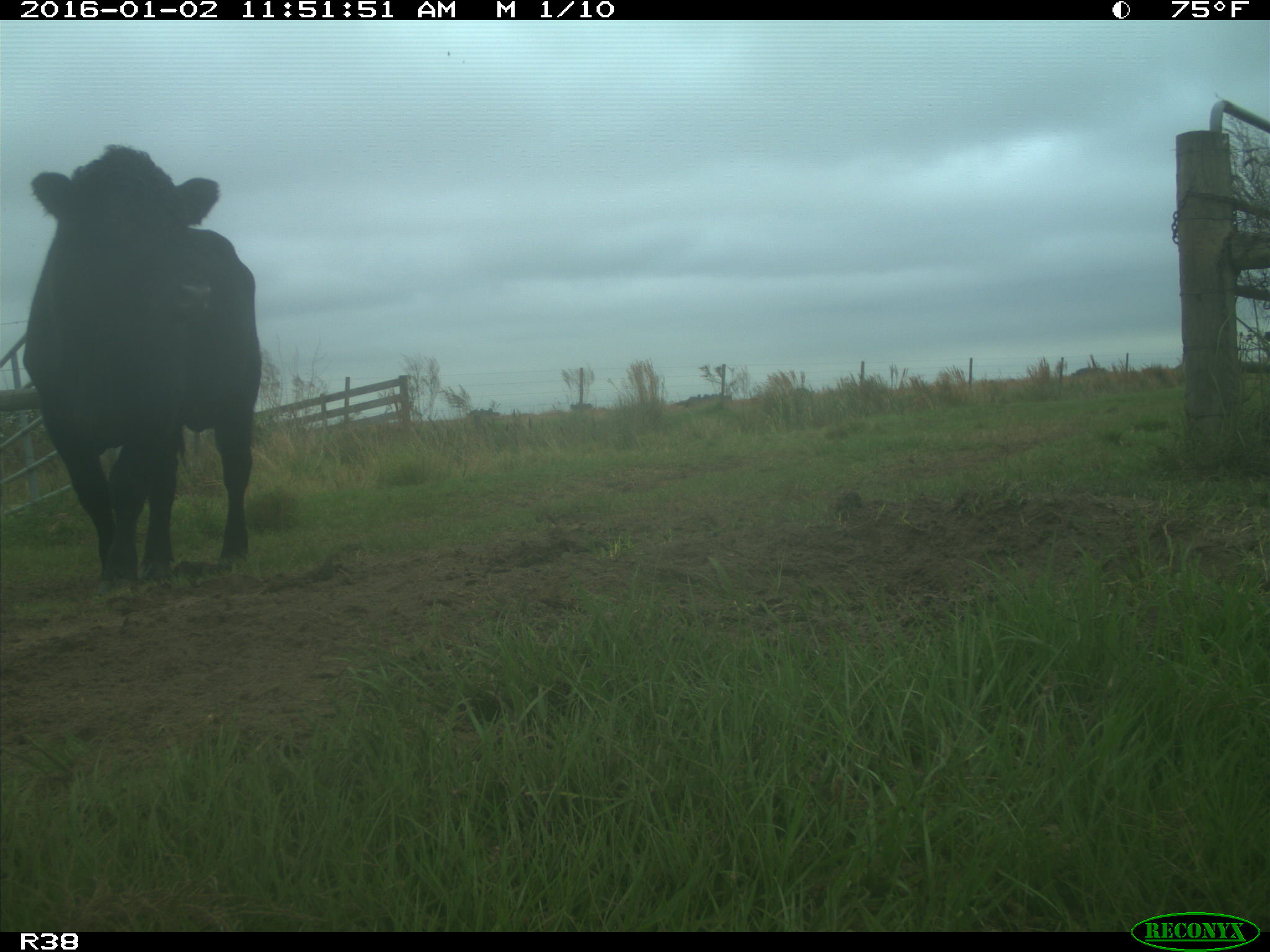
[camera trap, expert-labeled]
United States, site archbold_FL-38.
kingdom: Animalia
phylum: Chordata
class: Mammalia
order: Artiodactyla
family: Bovidae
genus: Bos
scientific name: Bos taurus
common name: domestic cow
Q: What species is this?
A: Bos taurus (domestic cow).